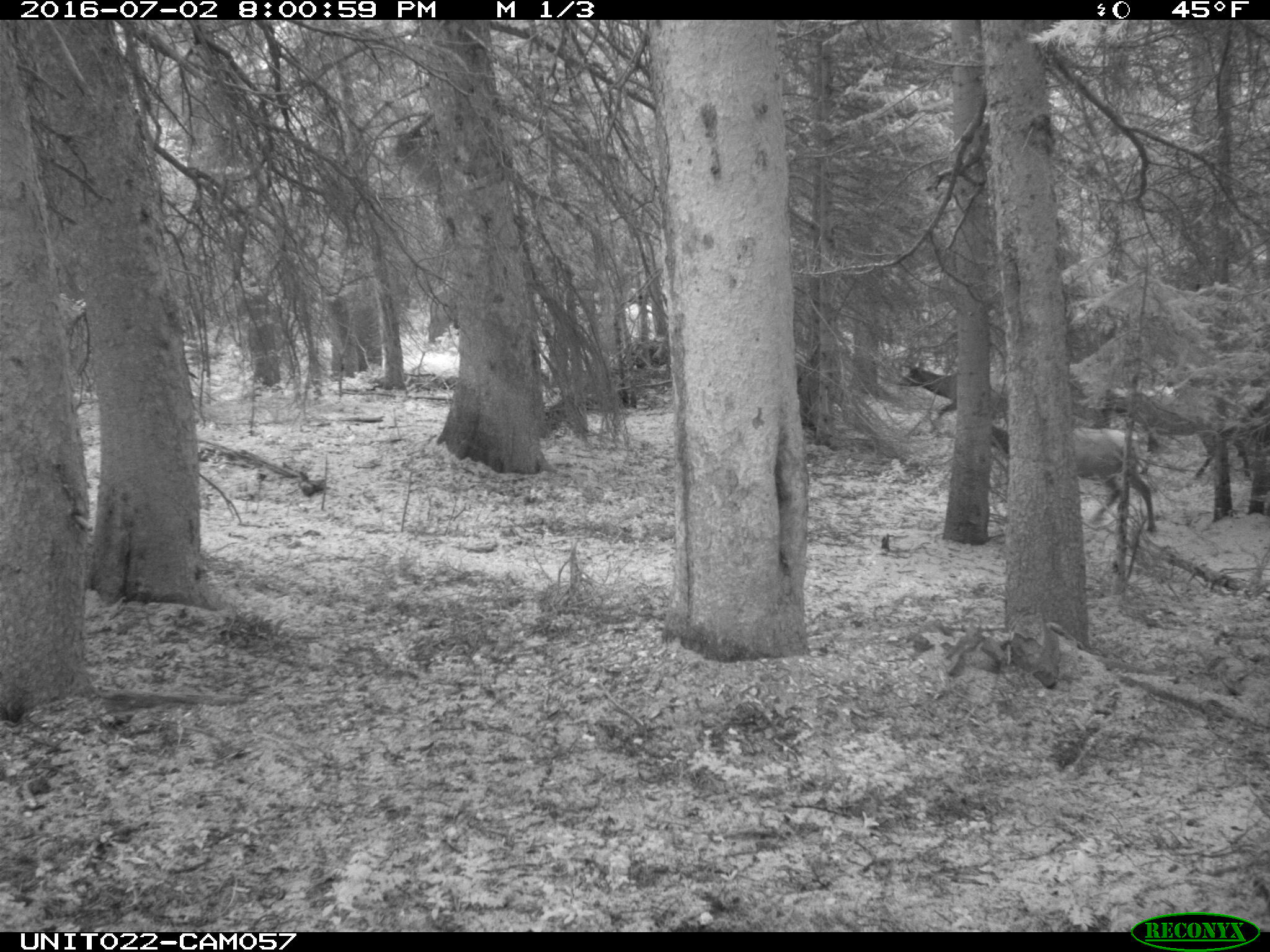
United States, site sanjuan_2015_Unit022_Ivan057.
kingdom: Animalia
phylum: Chordata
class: Mammalia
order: Artiodactyla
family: Cervidae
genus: Cervus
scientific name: Cervus elaphus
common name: red deer